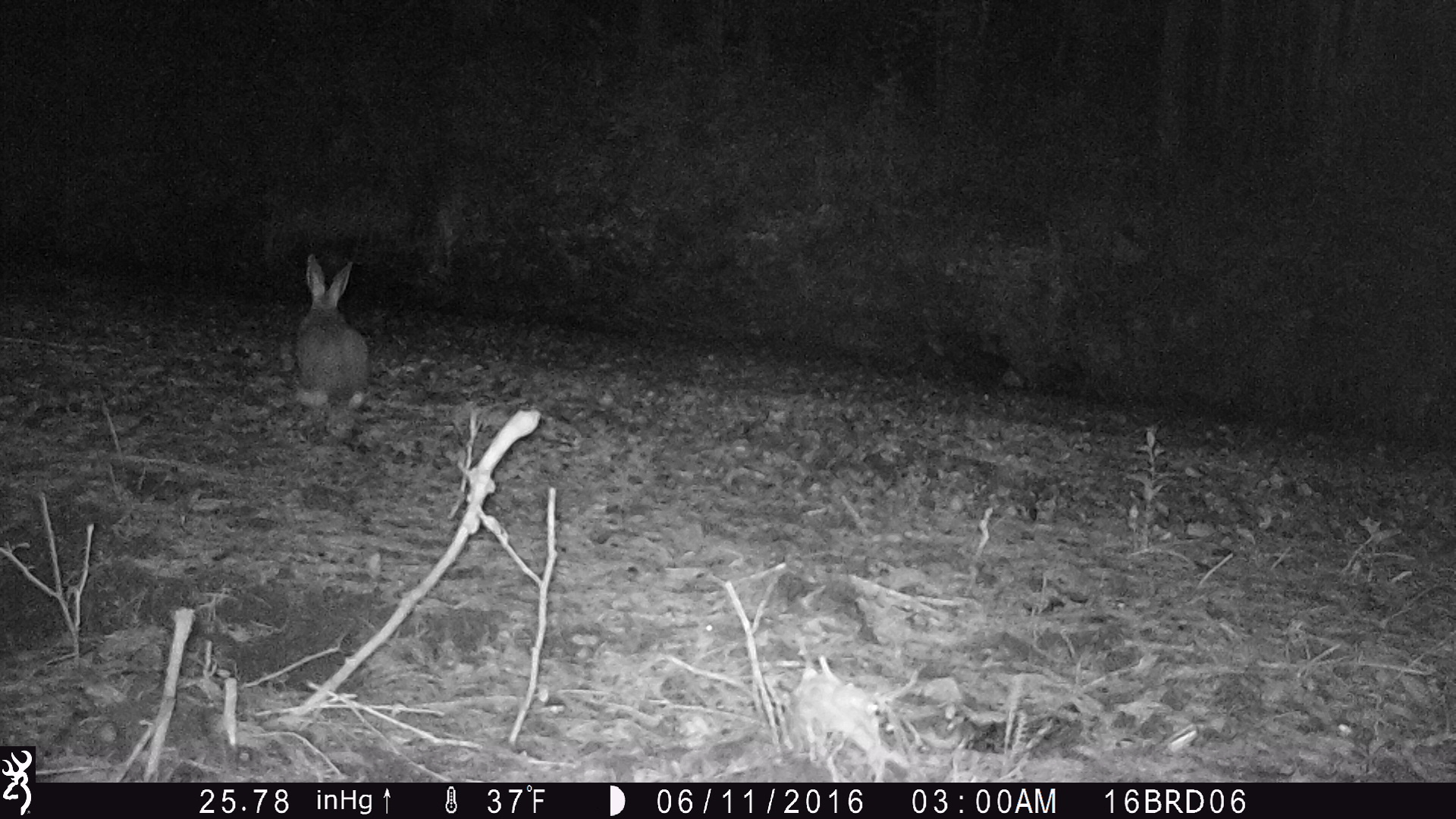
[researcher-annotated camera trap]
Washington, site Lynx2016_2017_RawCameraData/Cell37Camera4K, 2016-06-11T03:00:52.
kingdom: Animalia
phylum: Chordata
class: Mammalia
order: Lagomorpha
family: Leporidae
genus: Lepus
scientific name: Lepus americanus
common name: snowshoe hare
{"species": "Lepus americanus (snowshoe hare)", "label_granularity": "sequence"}